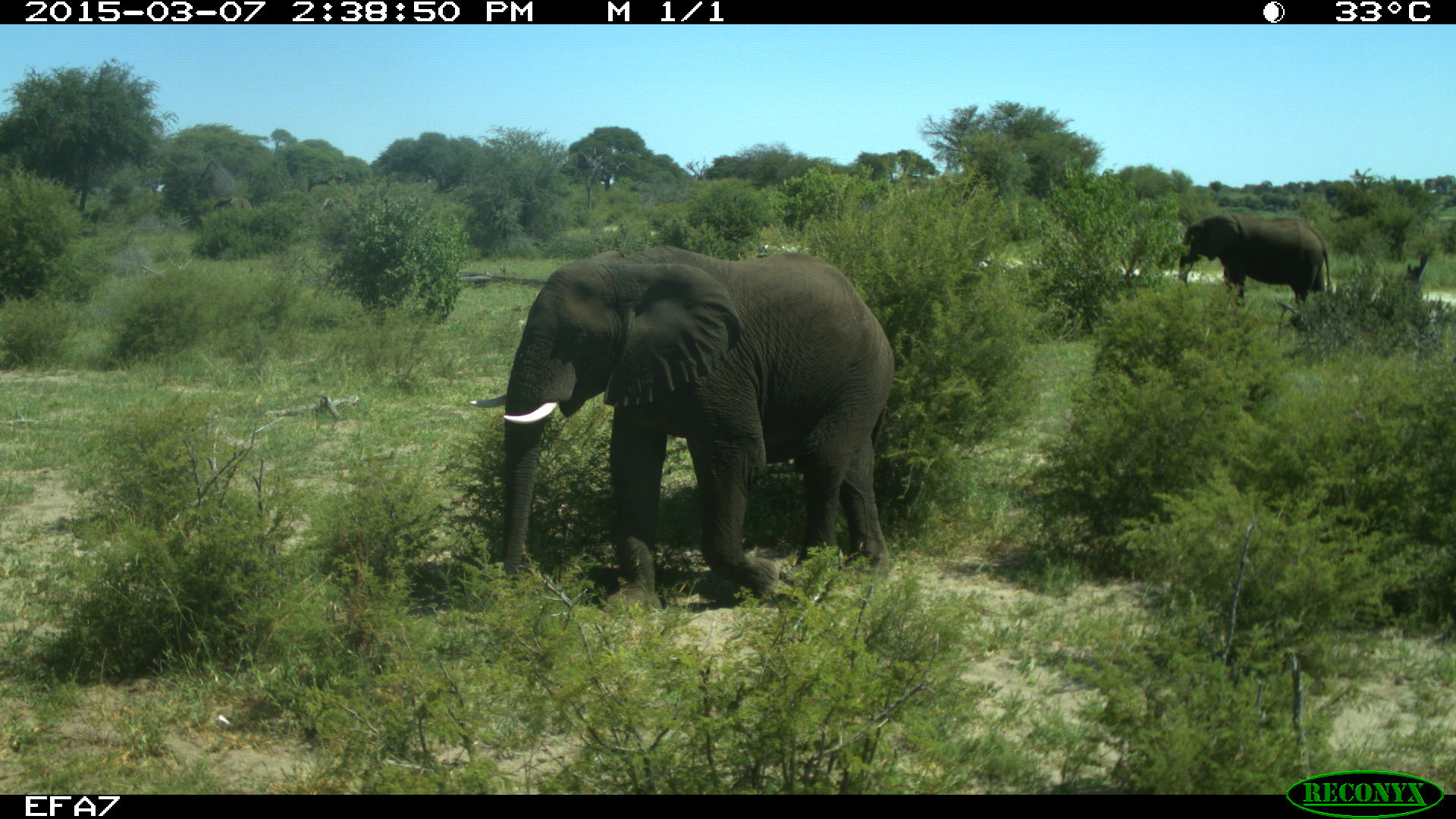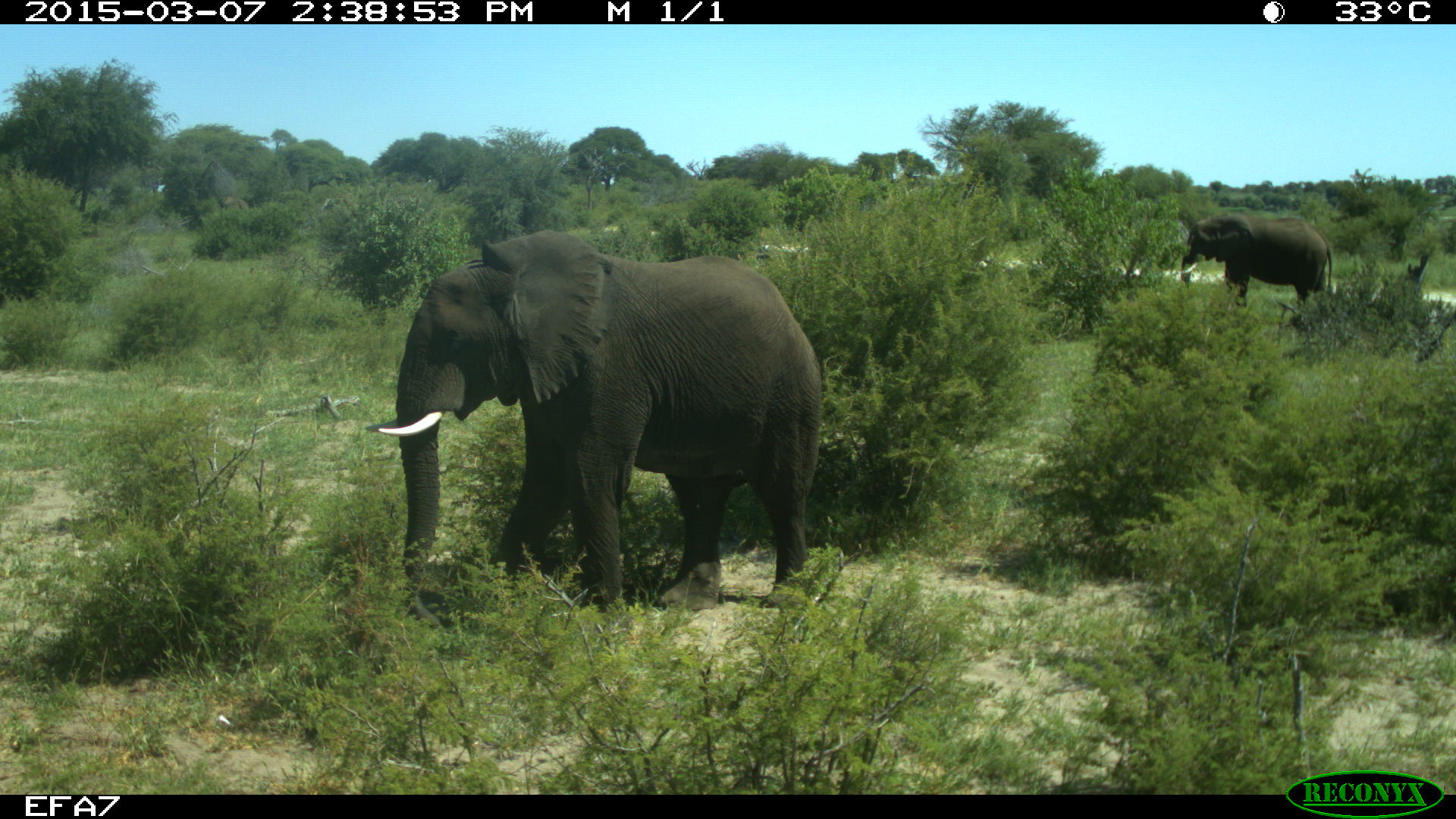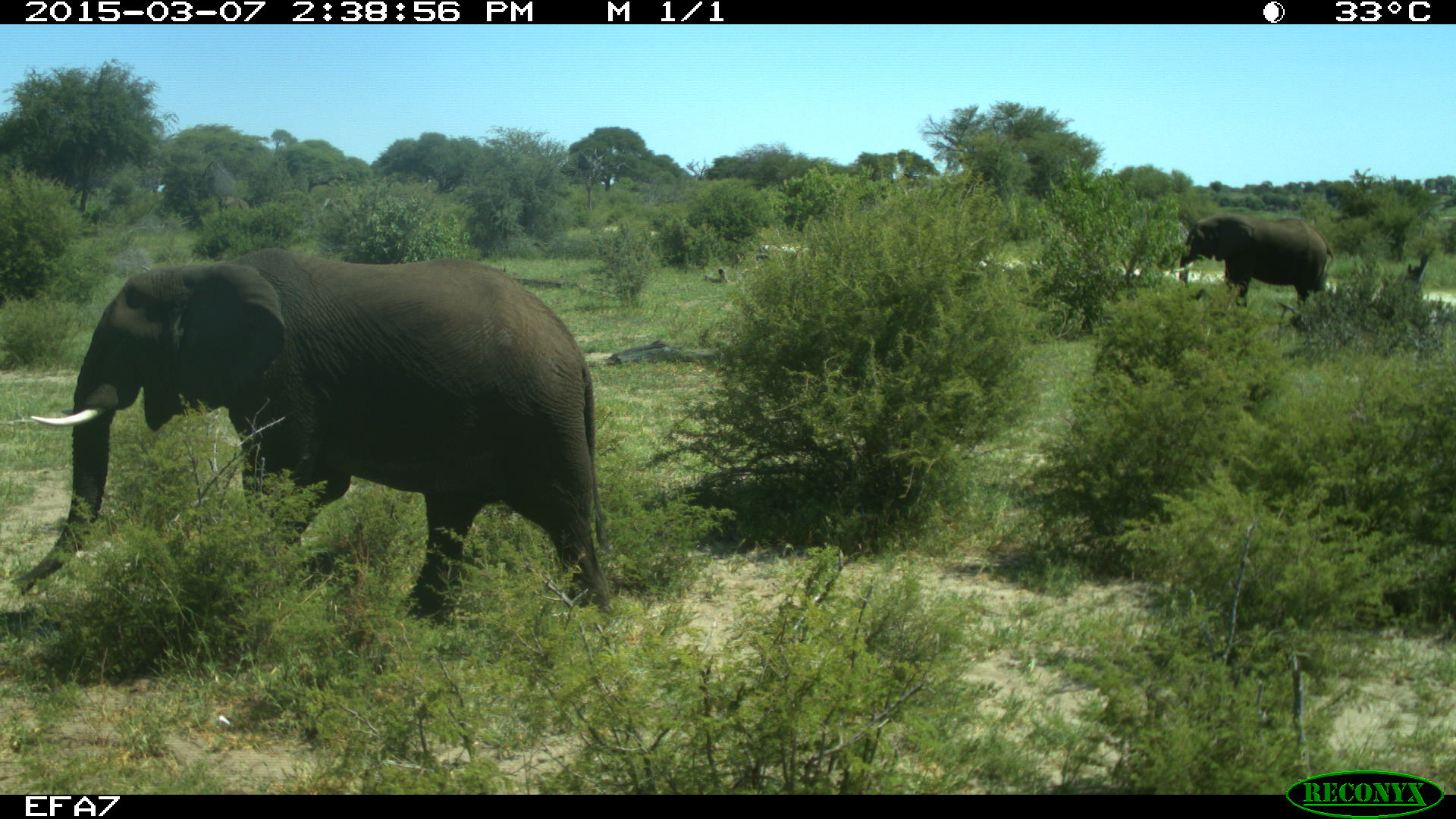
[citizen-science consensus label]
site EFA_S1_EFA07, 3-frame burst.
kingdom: Animalia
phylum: Chordata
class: Mammalia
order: Proboscidea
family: Elephantidae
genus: Loxodonta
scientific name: Loxodonta africana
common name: african bush elephant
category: elephant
Elephant (african bush elephant) (Loxodonta africana), count 2. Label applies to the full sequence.